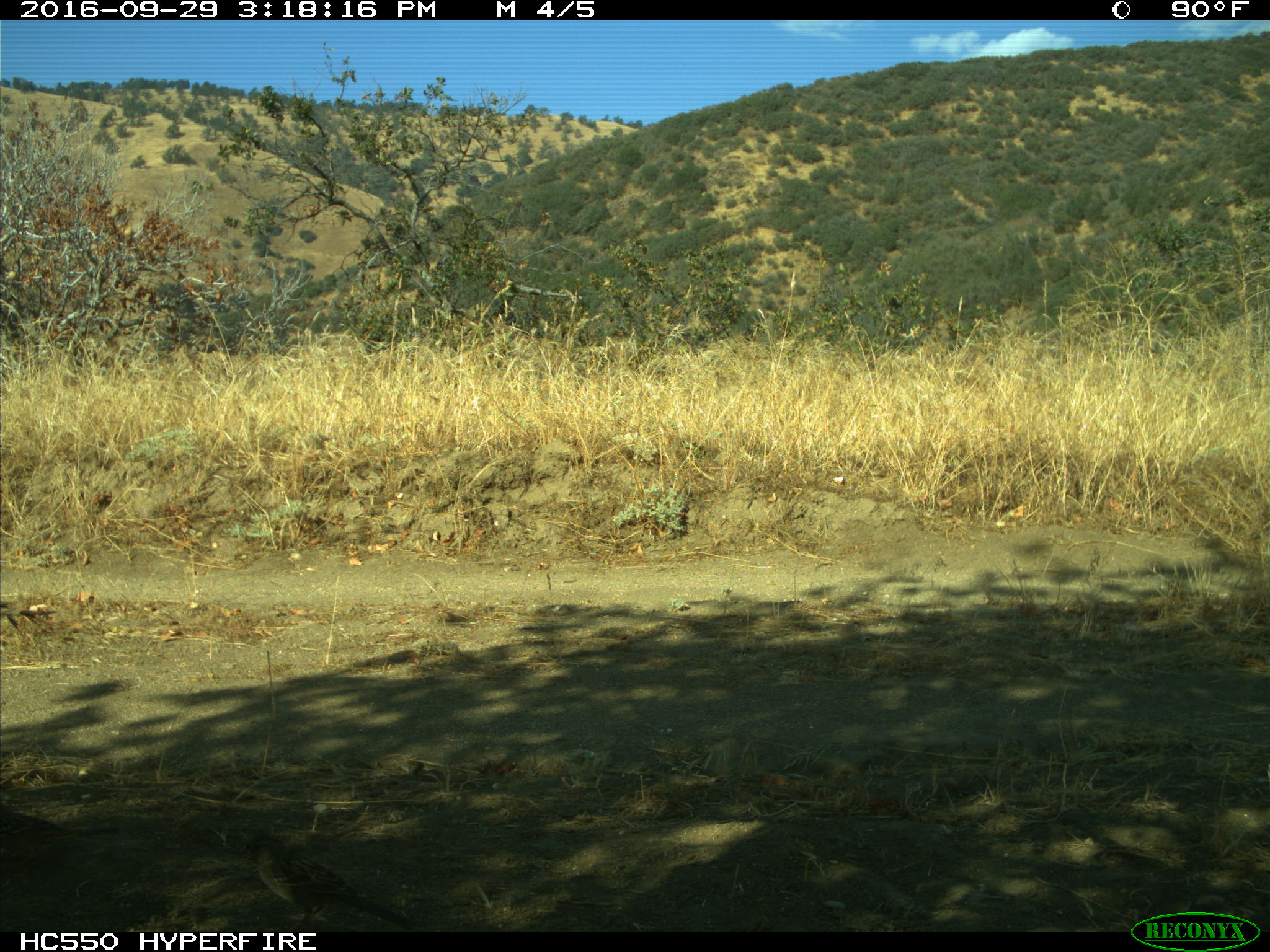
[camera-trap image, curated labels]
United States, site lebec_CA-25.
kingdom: Animalia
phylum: Chordata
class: Aves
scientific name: Aves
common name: birds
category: unidentified bird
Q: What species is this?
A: Unidentified bird (birds) (Aves).